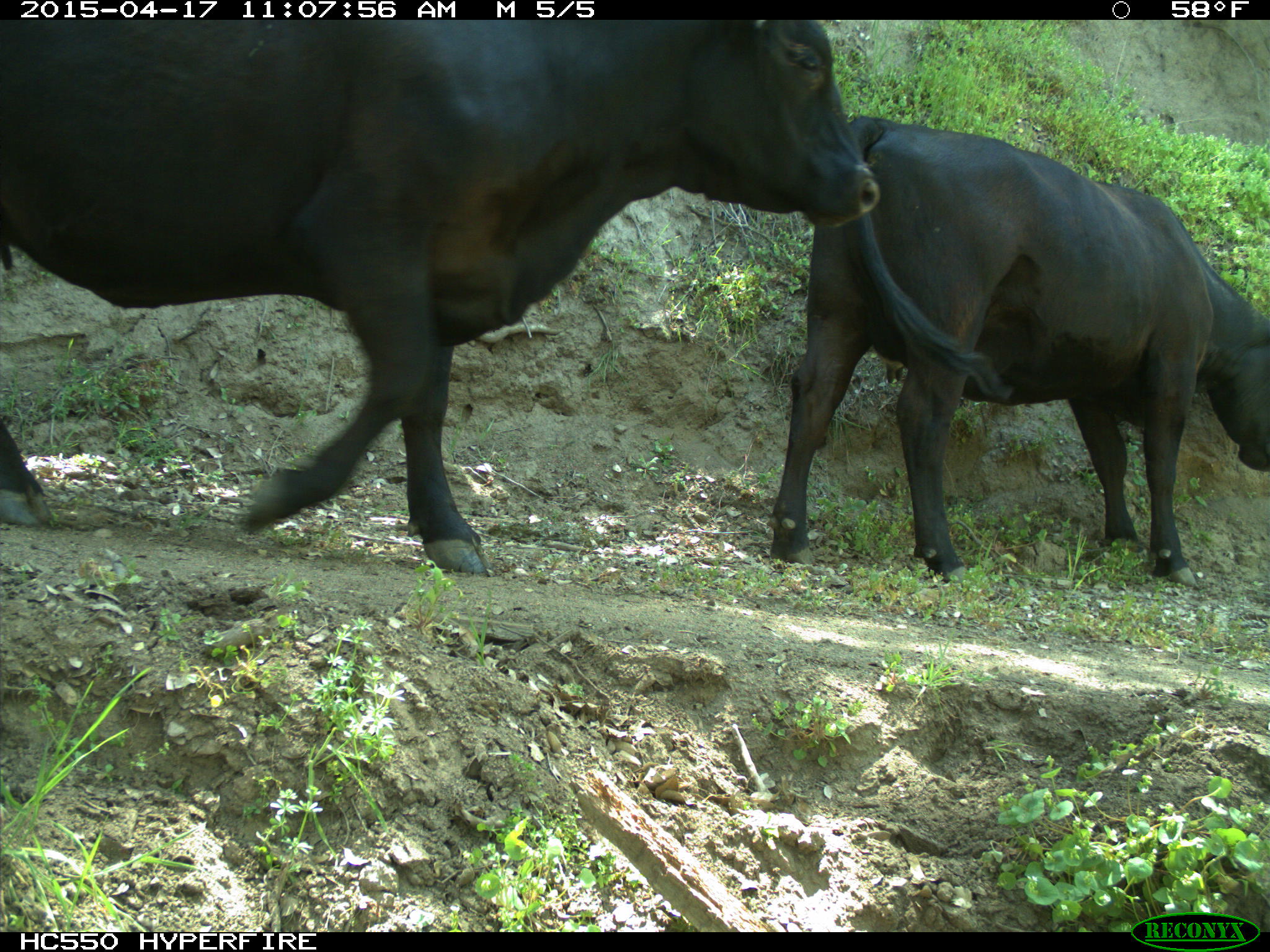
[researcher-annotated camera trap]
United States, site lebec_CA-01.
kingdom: Animalia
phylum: Chordata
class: Mammalia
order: Artiodactyla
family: Bovidae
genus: Bos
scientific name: Bos taurus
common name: domestic cow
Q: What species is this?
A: Bos taurus (domestic cow).